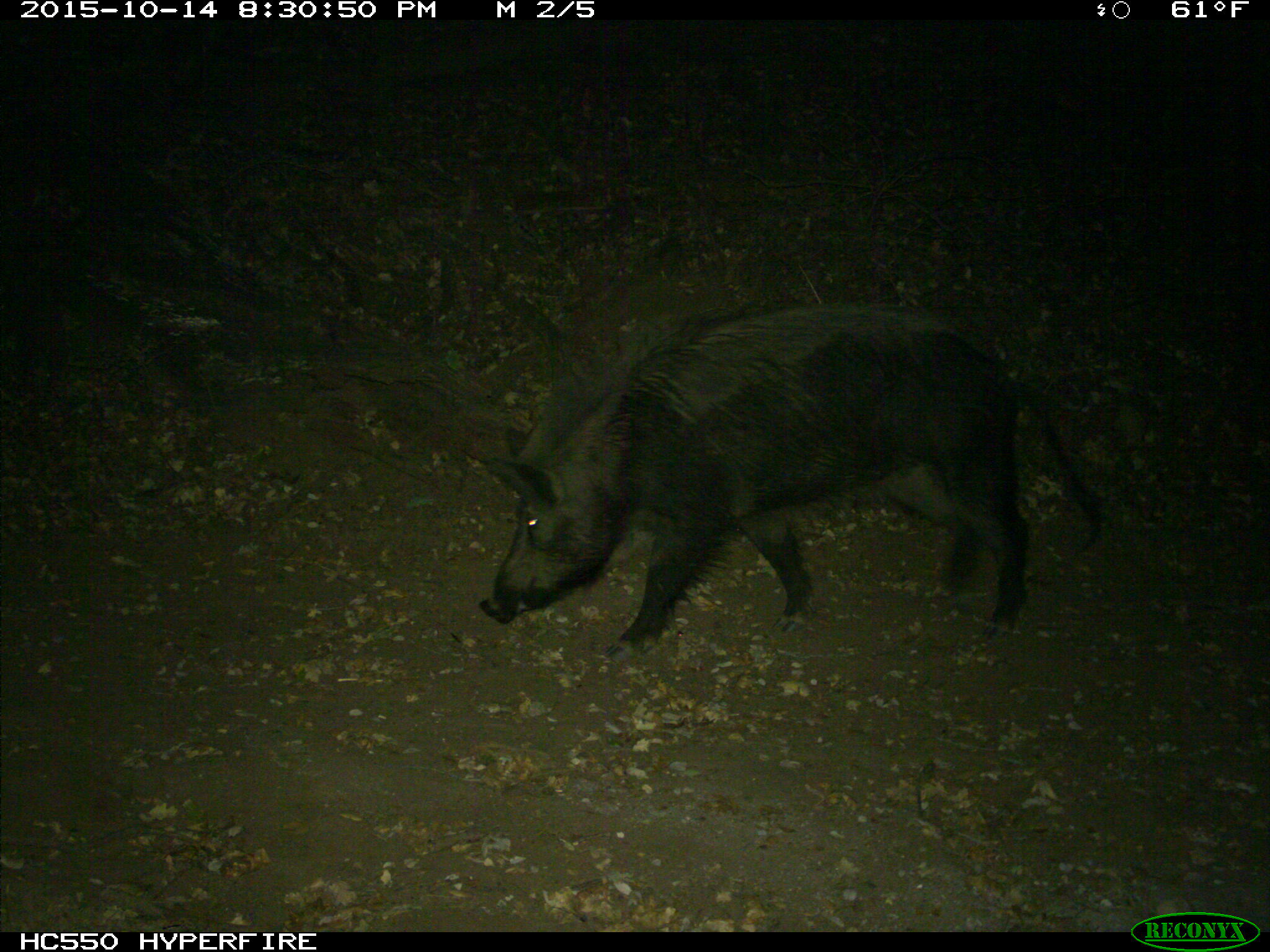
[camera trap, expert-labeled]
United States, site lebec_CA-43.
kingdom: Animalia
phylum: Chordata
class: Mammalia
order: Artiodactyla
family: Suidae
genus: Sus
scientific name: Sus scrofa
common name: wild boar